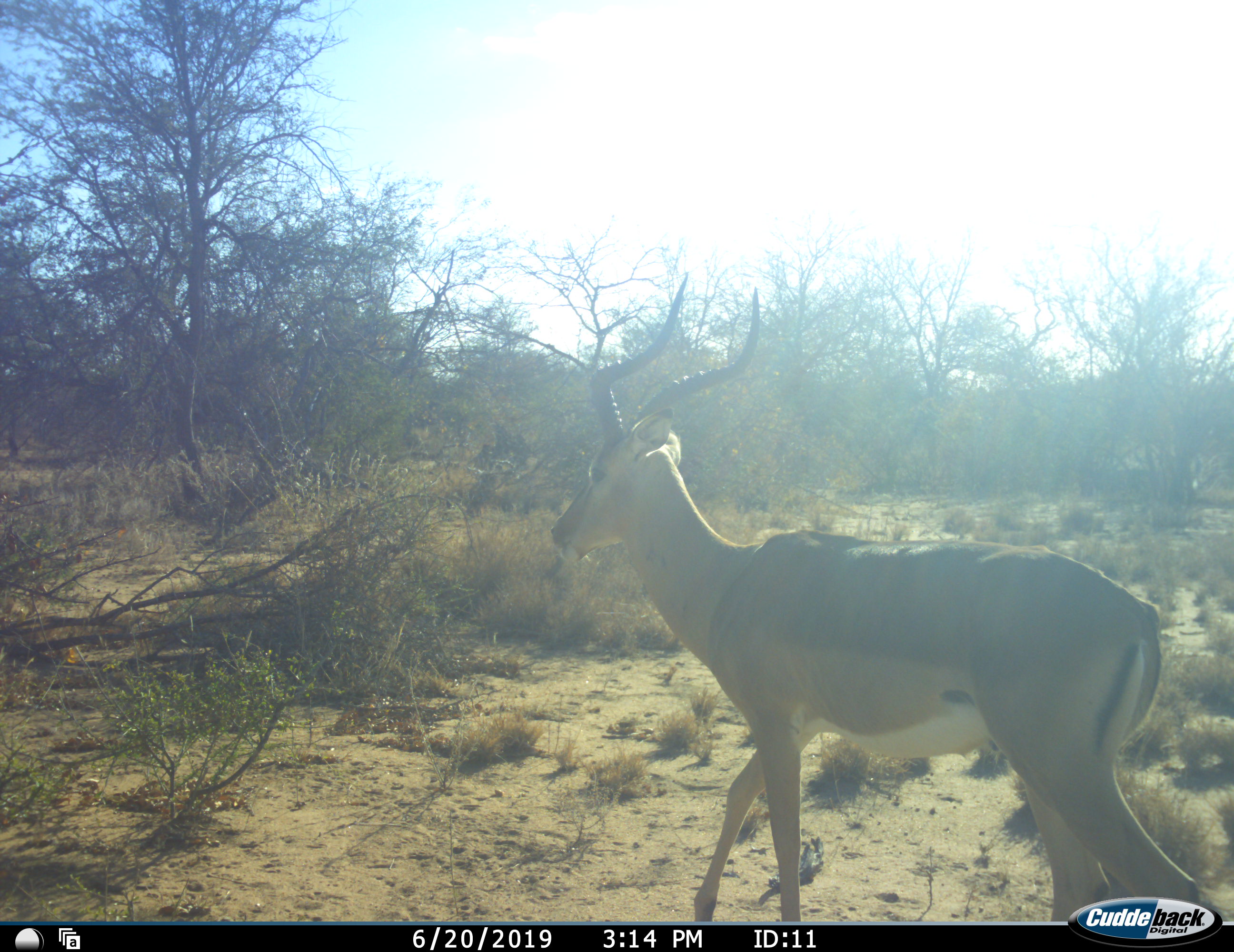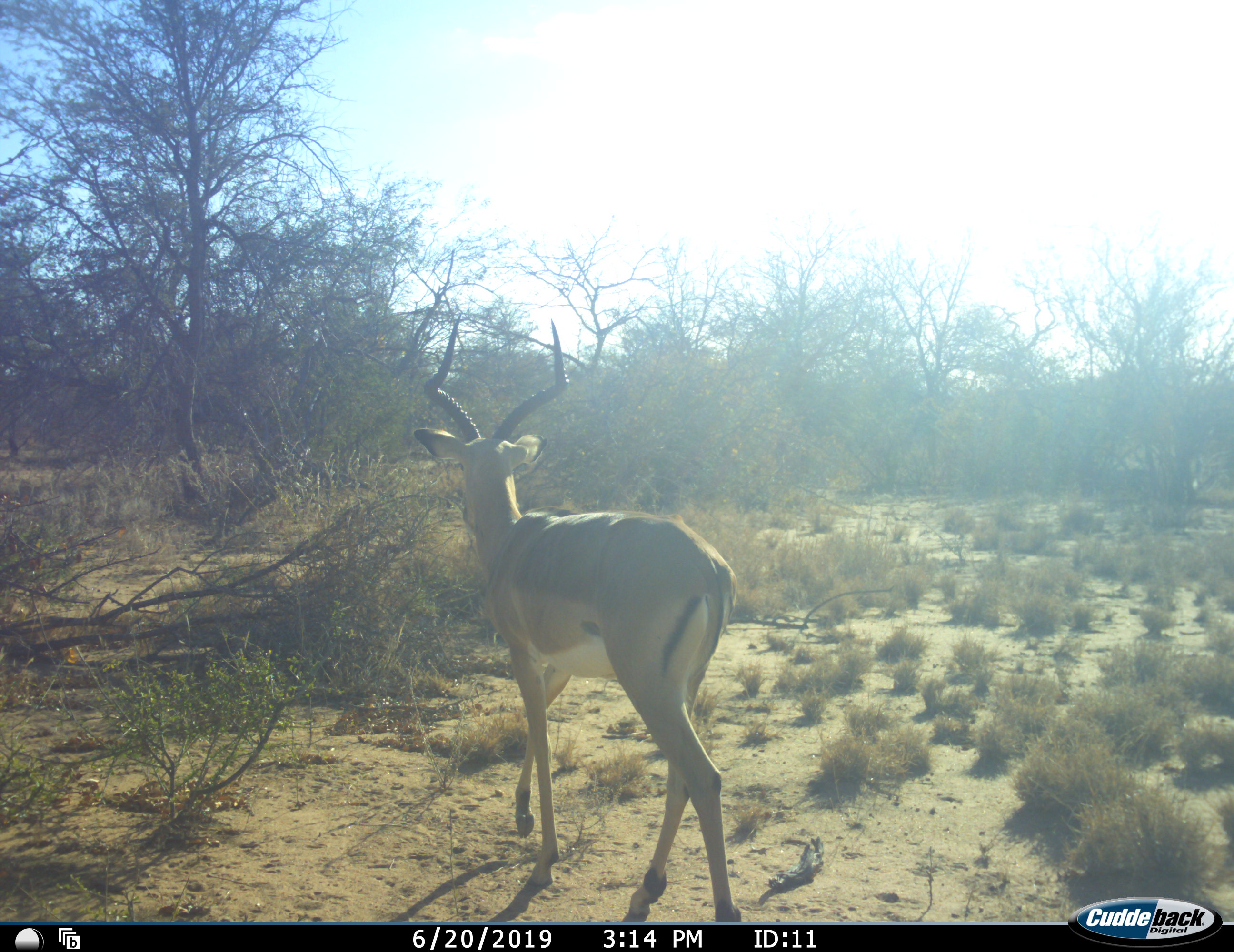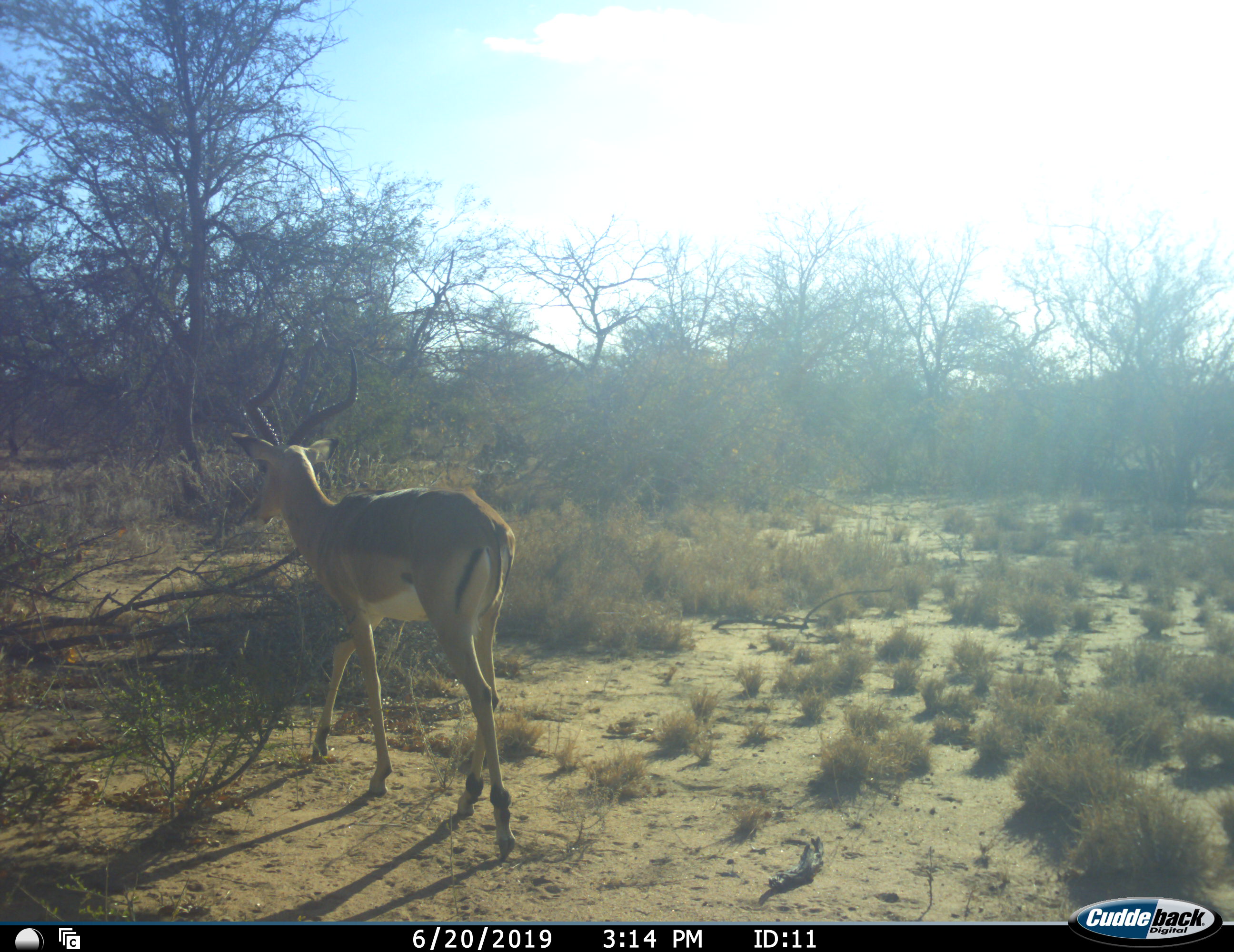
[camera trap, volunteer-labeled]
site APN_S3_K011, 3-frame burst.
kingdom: Animalia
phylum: Chordata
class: Mammalia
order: Artiodactyla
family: Bovidae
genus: Aepyceros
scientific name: Aepyceros melampus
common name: impala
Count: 1.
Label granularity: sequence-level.